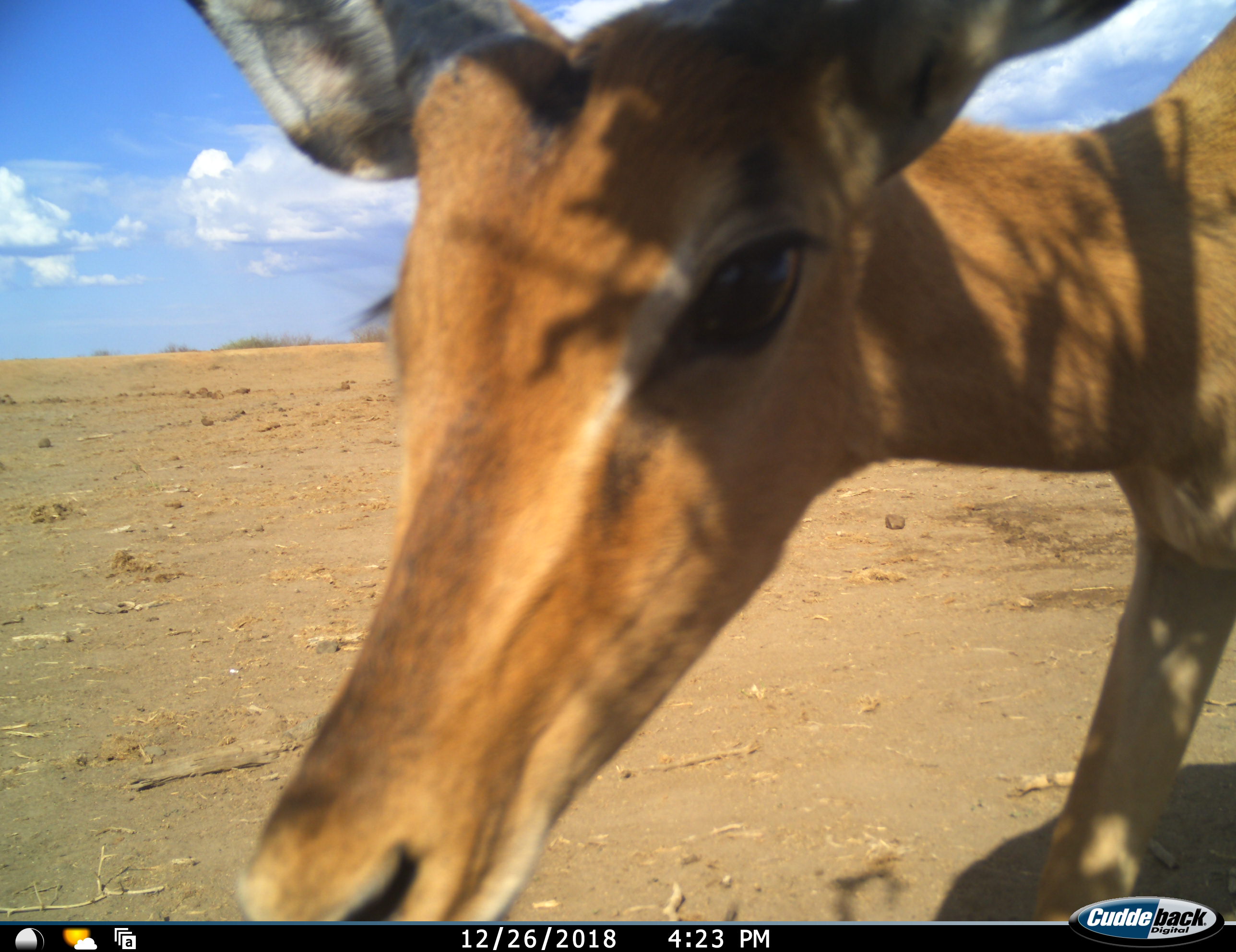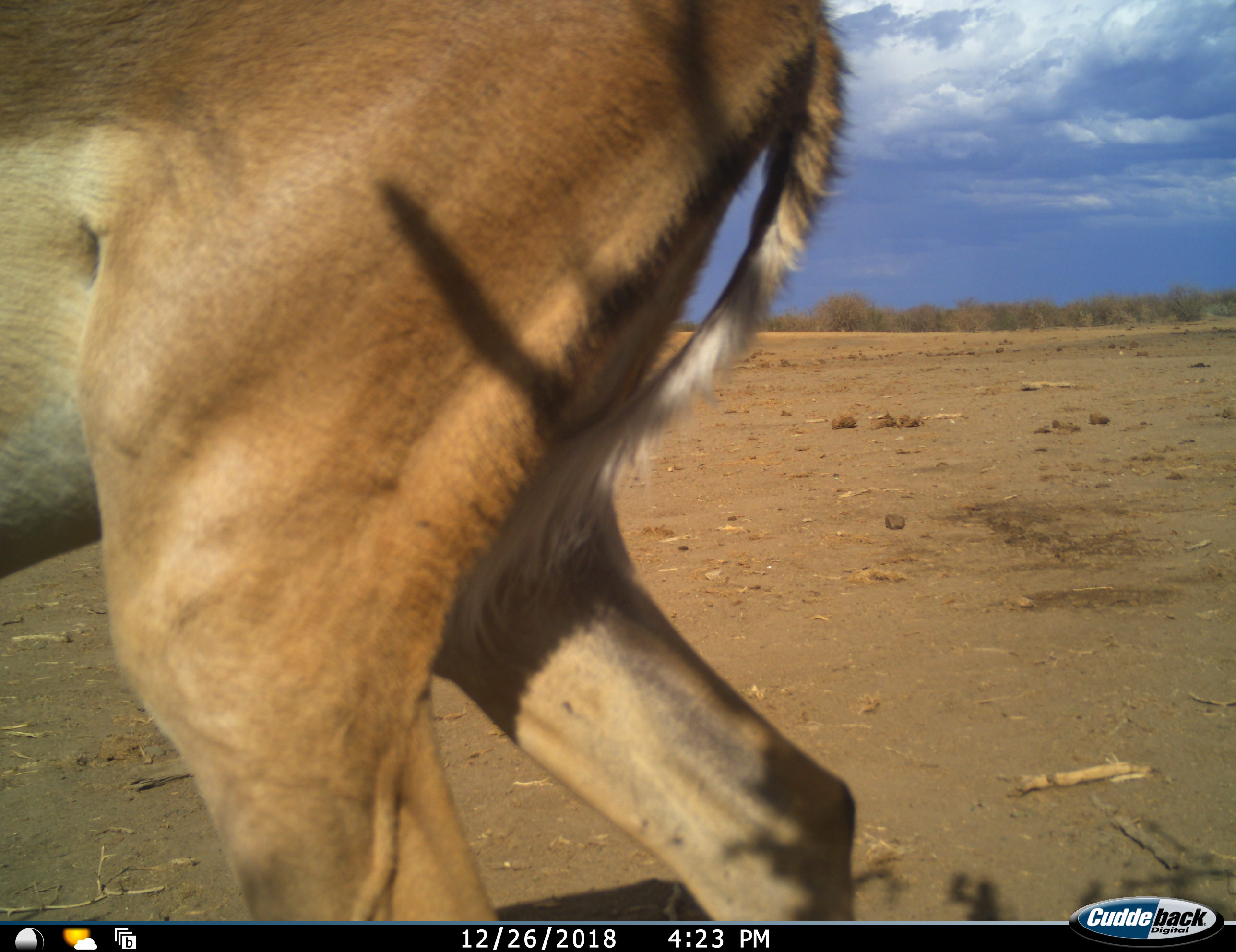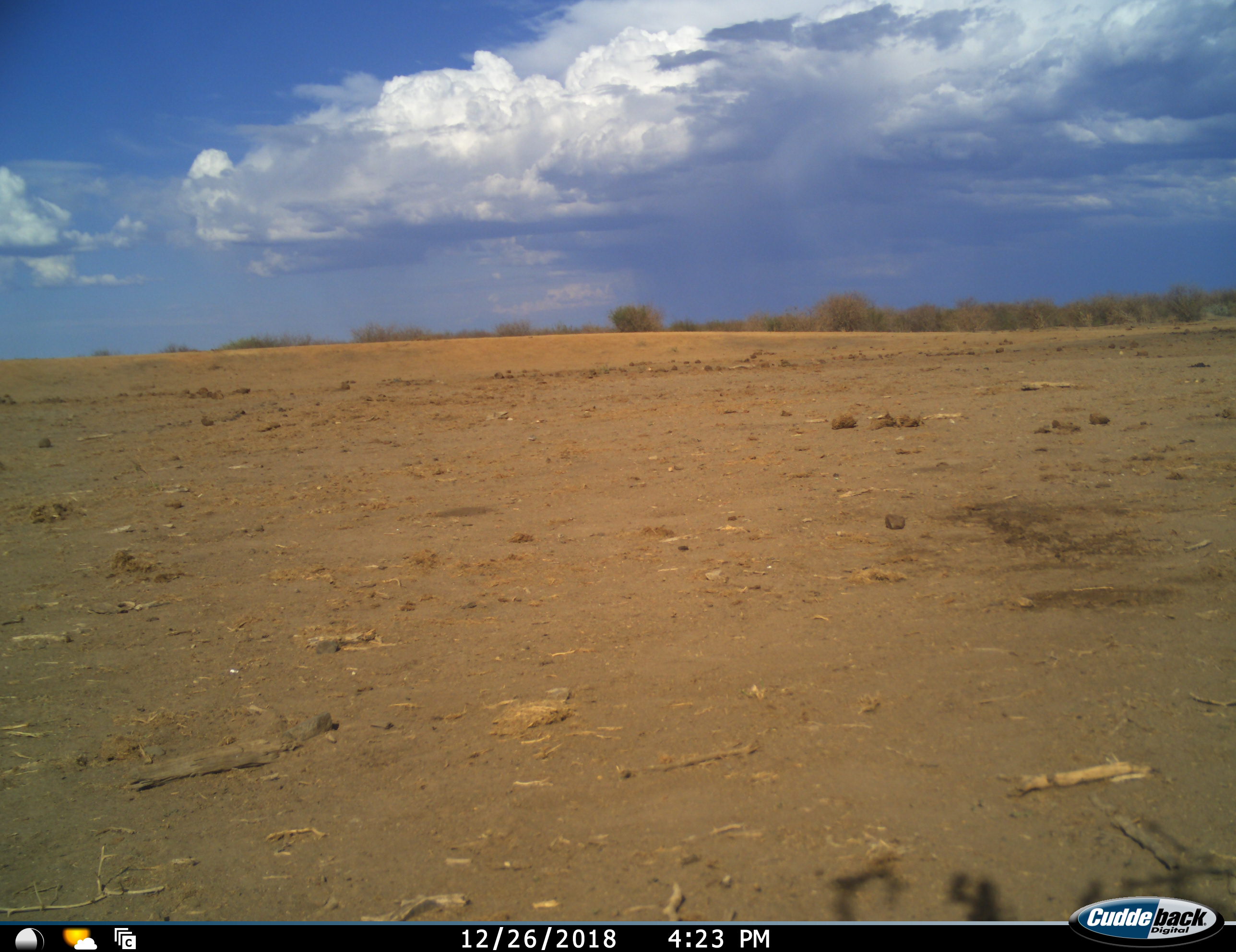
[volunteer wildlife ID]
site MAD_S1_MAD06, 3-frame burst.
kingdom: Animalia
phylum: Chordata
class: Mammalia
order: Artiodactyla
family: Bovidae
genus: Aepyceros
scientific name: Aepyceros melampus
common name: impala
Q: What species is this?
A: Impala (Aepyceros melampus).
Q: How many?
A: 1.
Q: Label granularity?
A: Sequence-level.